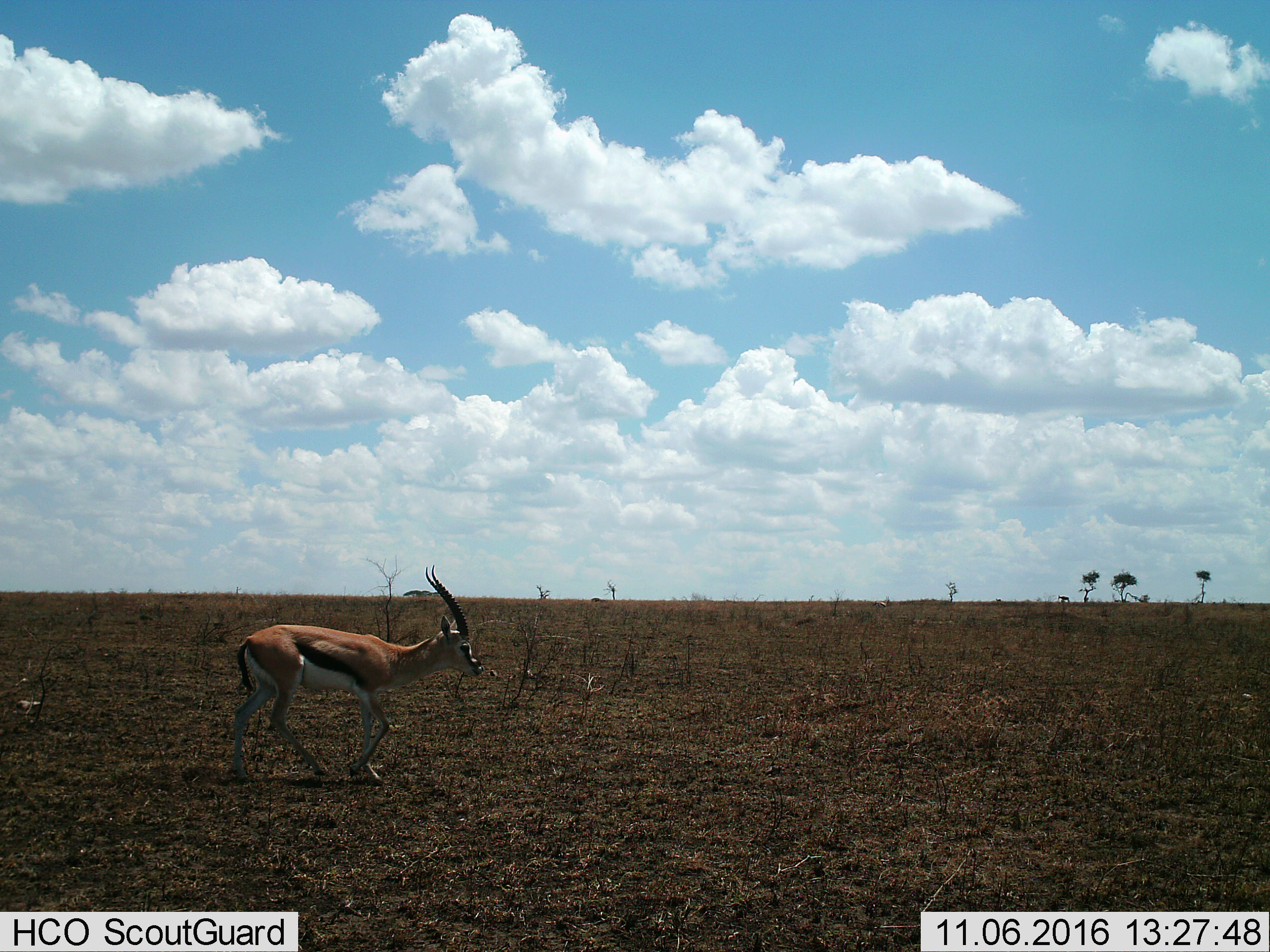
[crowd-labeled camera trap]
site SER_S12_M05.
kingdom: Animalia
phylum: Chordata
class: Mammalia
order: Artiodactyla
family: Bovidae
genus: Eudorcas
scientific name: Eudorcas thomsonii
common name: thomson's gazelle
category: gazellethomsons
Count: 1.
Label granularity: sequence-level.